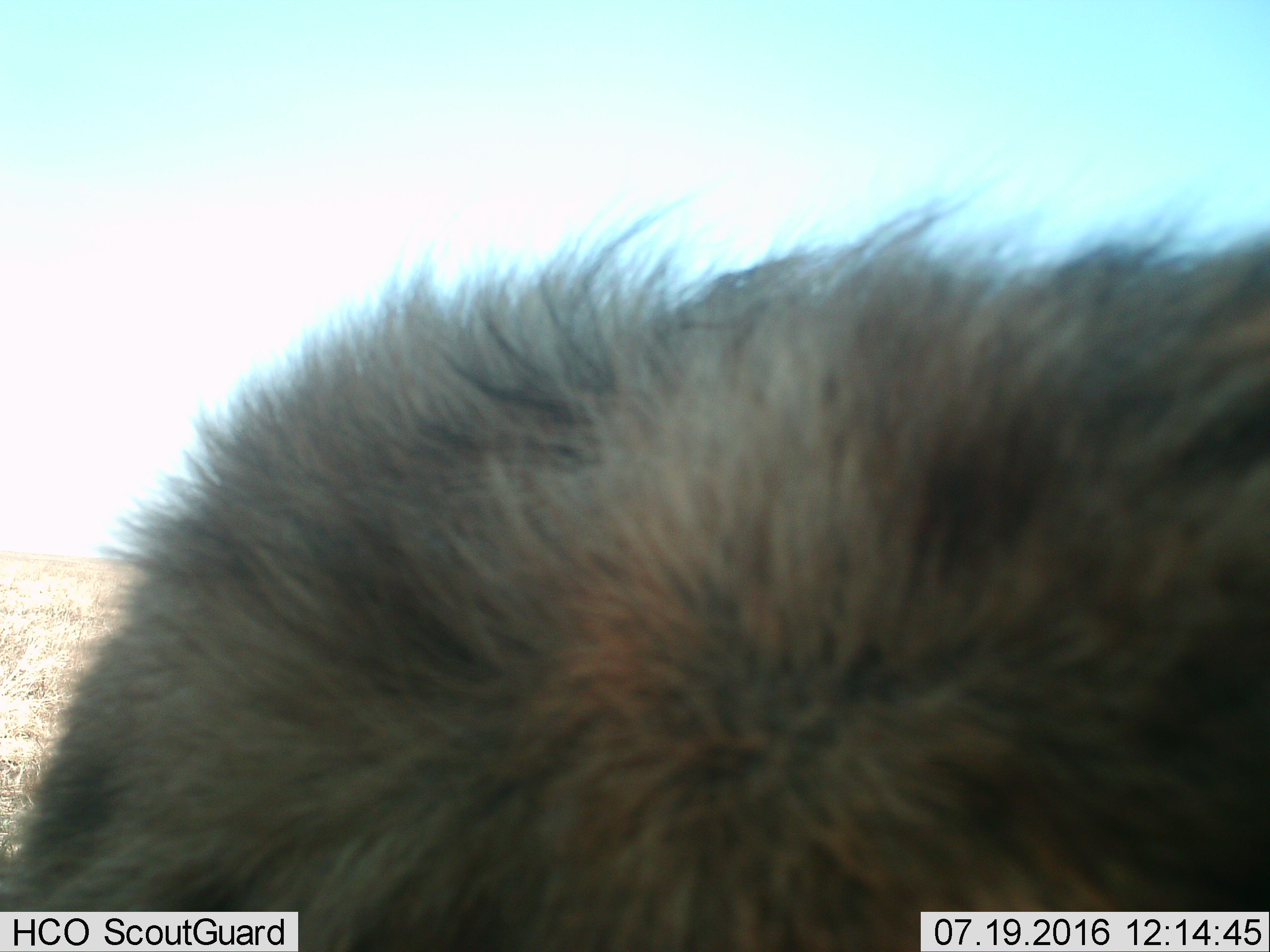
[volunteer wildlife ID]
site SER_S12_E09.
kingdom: Animalia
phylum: Chordata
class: Mammalia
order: Carnivora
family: Hyaenidae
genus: Crocuta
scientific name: Crocuta crocuta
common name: spotted hyena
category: hyenaspotted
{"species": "hyenaspotted (spotted hyena) (Crocuta crocuta)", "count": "1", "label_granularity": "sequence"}